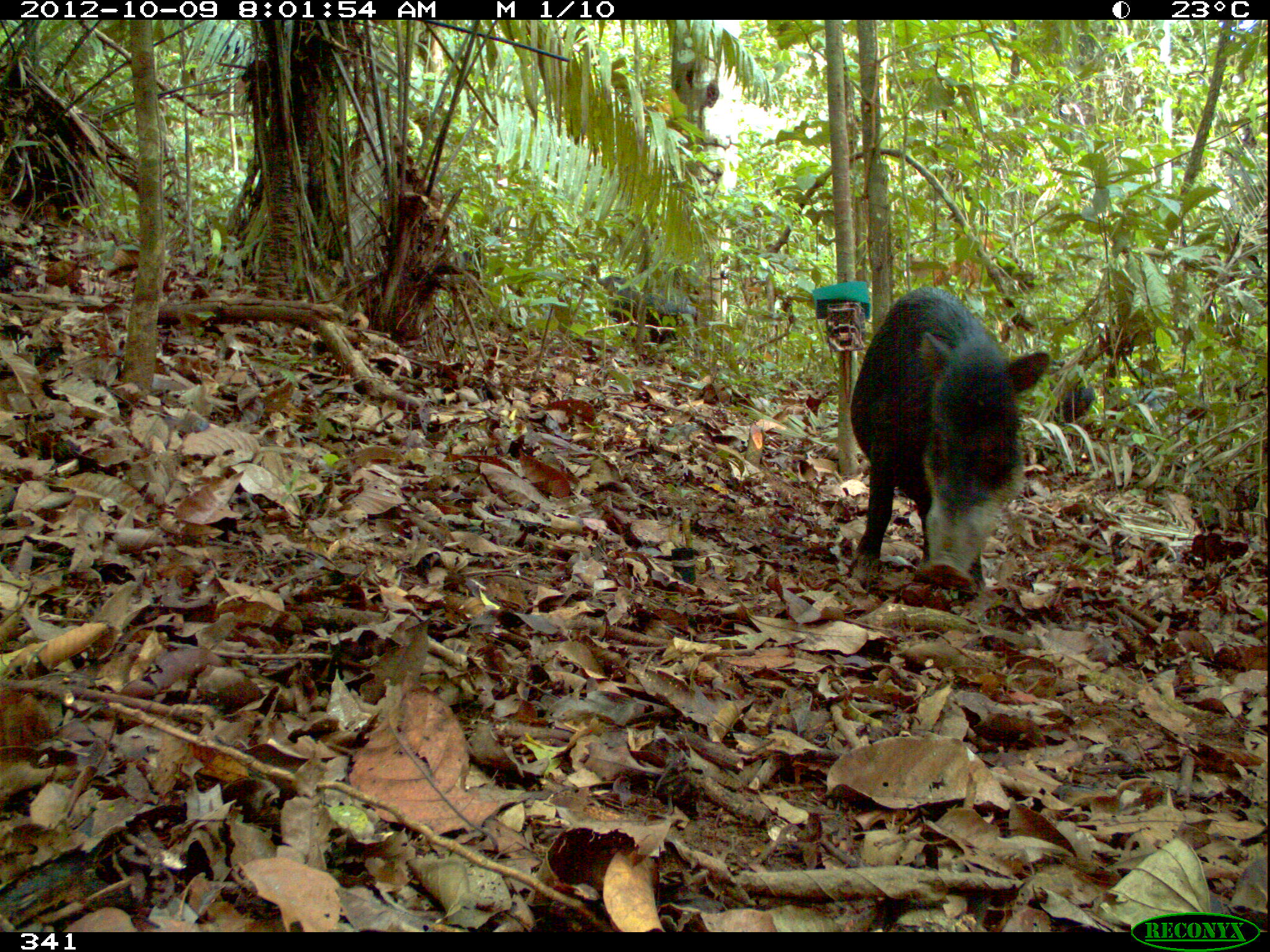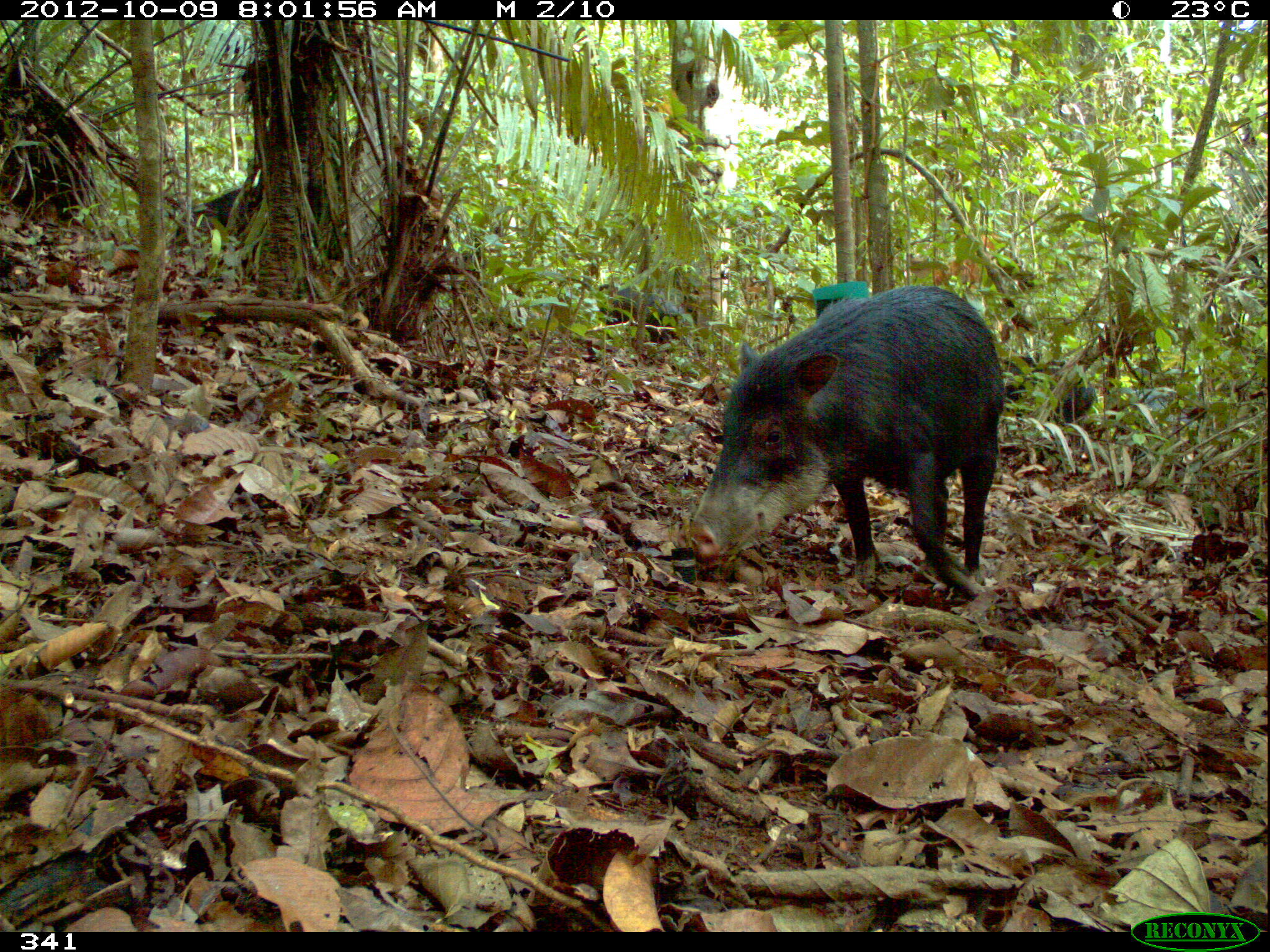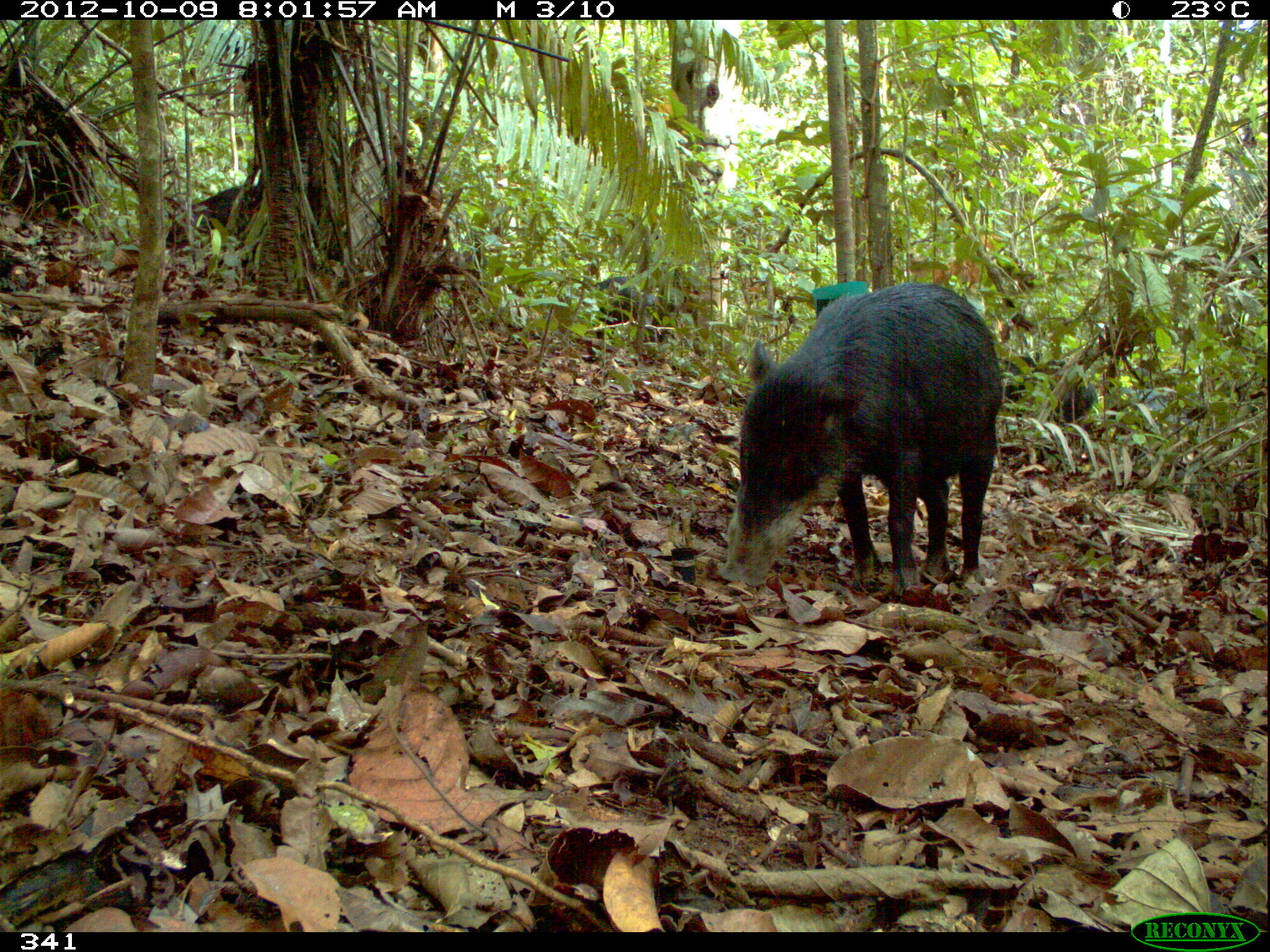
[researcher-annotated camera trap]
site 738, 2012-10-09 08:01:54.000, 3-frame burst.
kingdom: Animalia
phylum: Chordata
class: Mammalia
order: Artiodactyla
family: Tayassuidae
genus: Tayassu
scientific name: Tayassu pecari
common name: white-lipped peccary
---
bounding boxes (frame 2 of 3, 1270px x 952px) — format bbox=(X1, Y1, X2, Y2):
tayassu pecari: bbox=(683, 286, 1007, 597); bbox=(1003, 350, 1098, 434); bbox=(583, 280, 680, 352); bbox=(173, 187, 260, 247)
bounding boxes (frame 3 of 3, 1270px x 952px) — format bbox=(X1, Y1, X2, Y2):
tayassu pecari: bbox=(716, 281, 1005, 597); bbox=(576, 274, 687, 355); bbox=(166, 183, 262, 252); bbox=(1002, 356, 1101, 418)